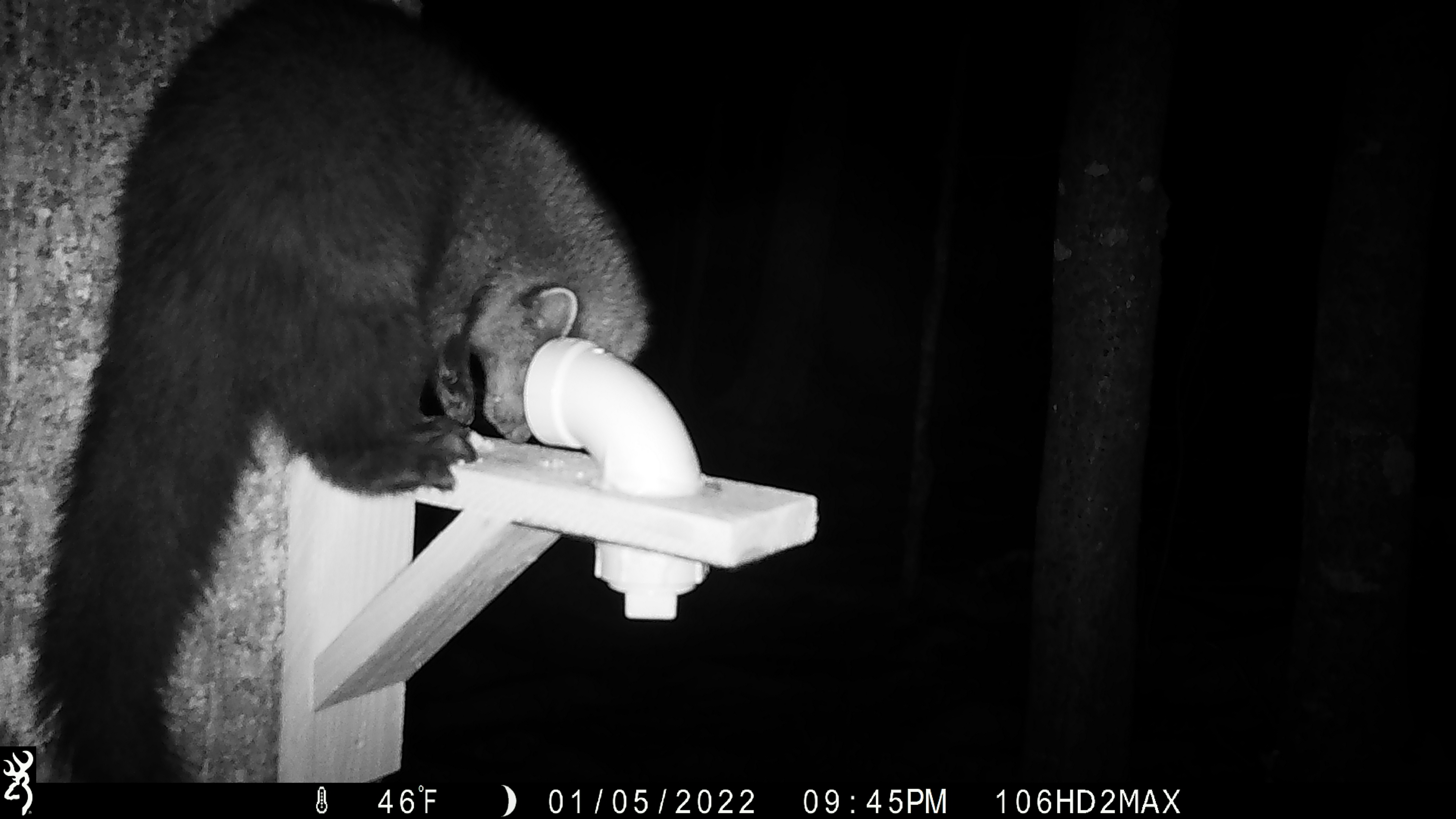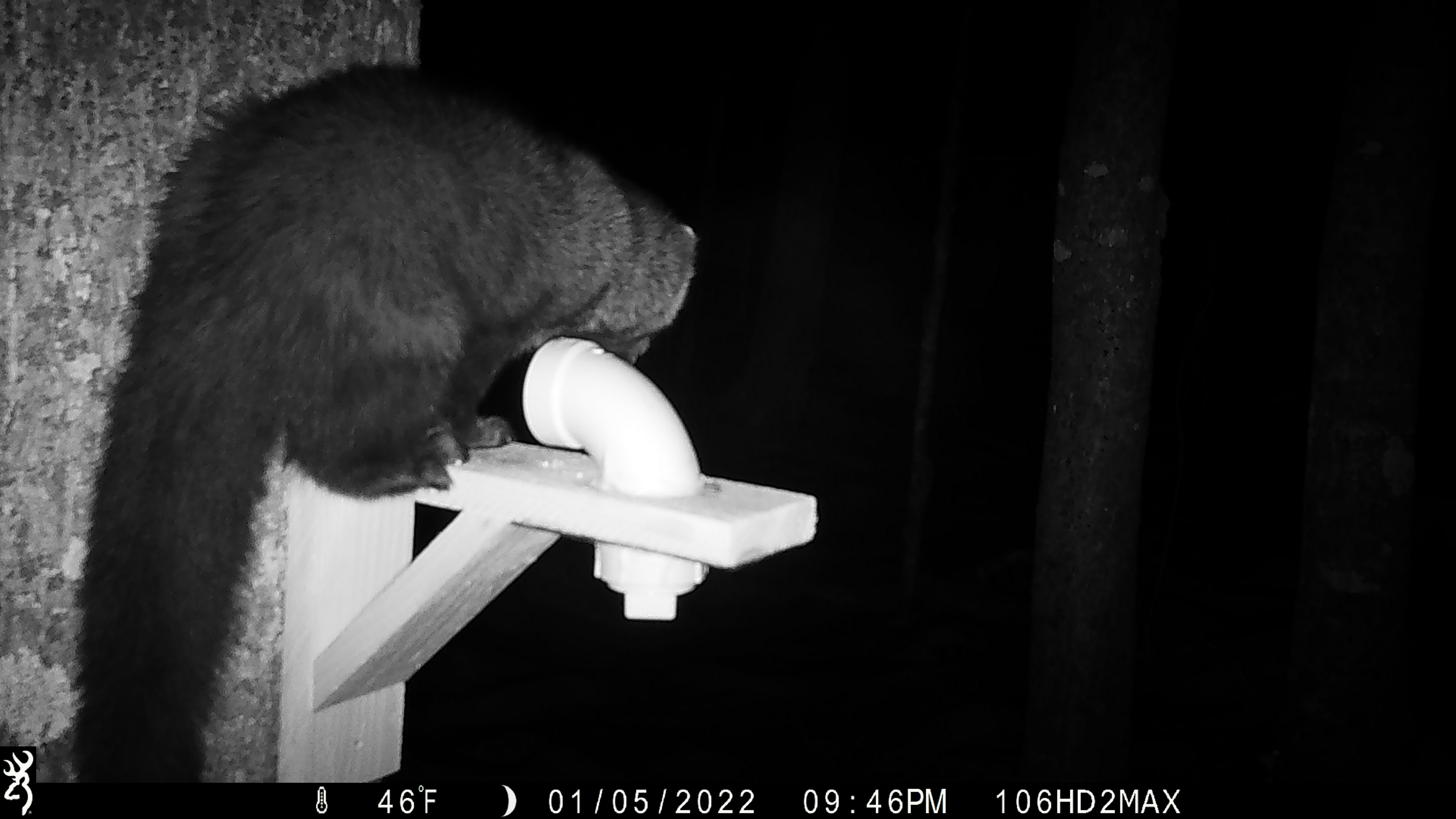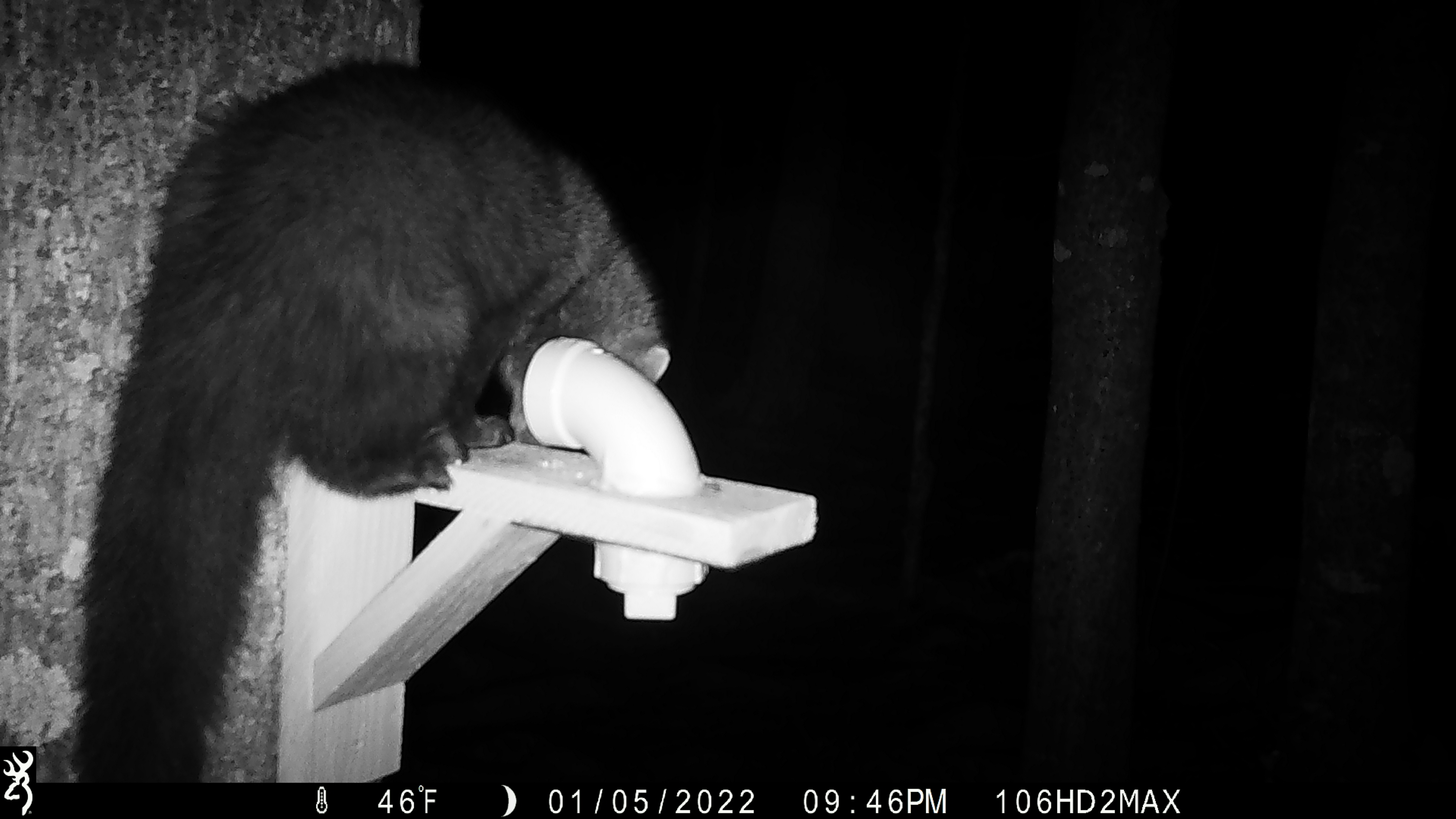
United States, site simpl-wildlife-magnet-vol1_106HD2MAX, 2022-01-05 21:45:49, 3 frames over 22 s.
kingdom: Animalia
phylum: Chordata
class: Mammalia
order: Carnivora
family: Mustelidae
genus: Pekania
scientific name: Pekania pennanti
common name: fisher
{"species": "fisher (Pekania pennanti)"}